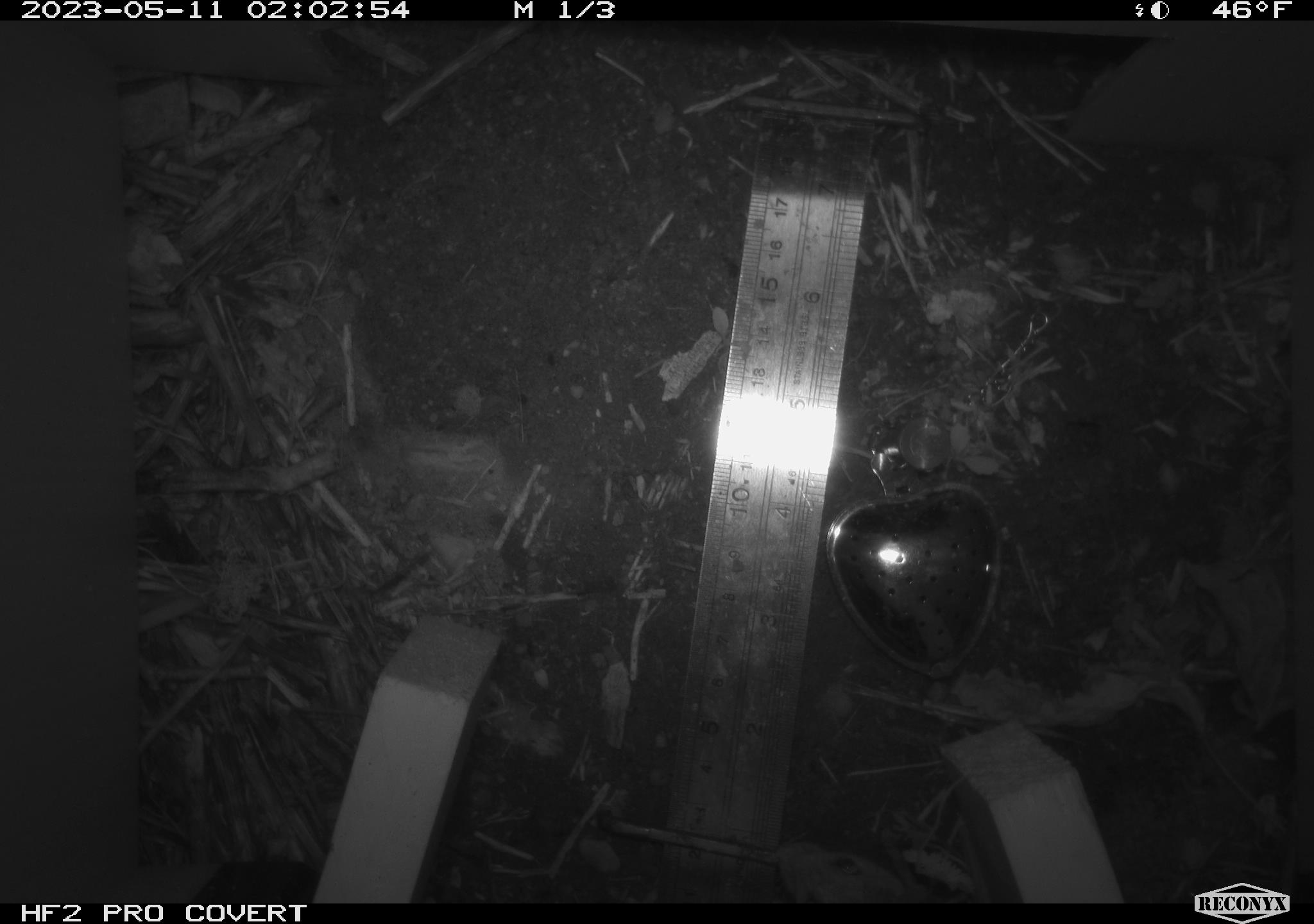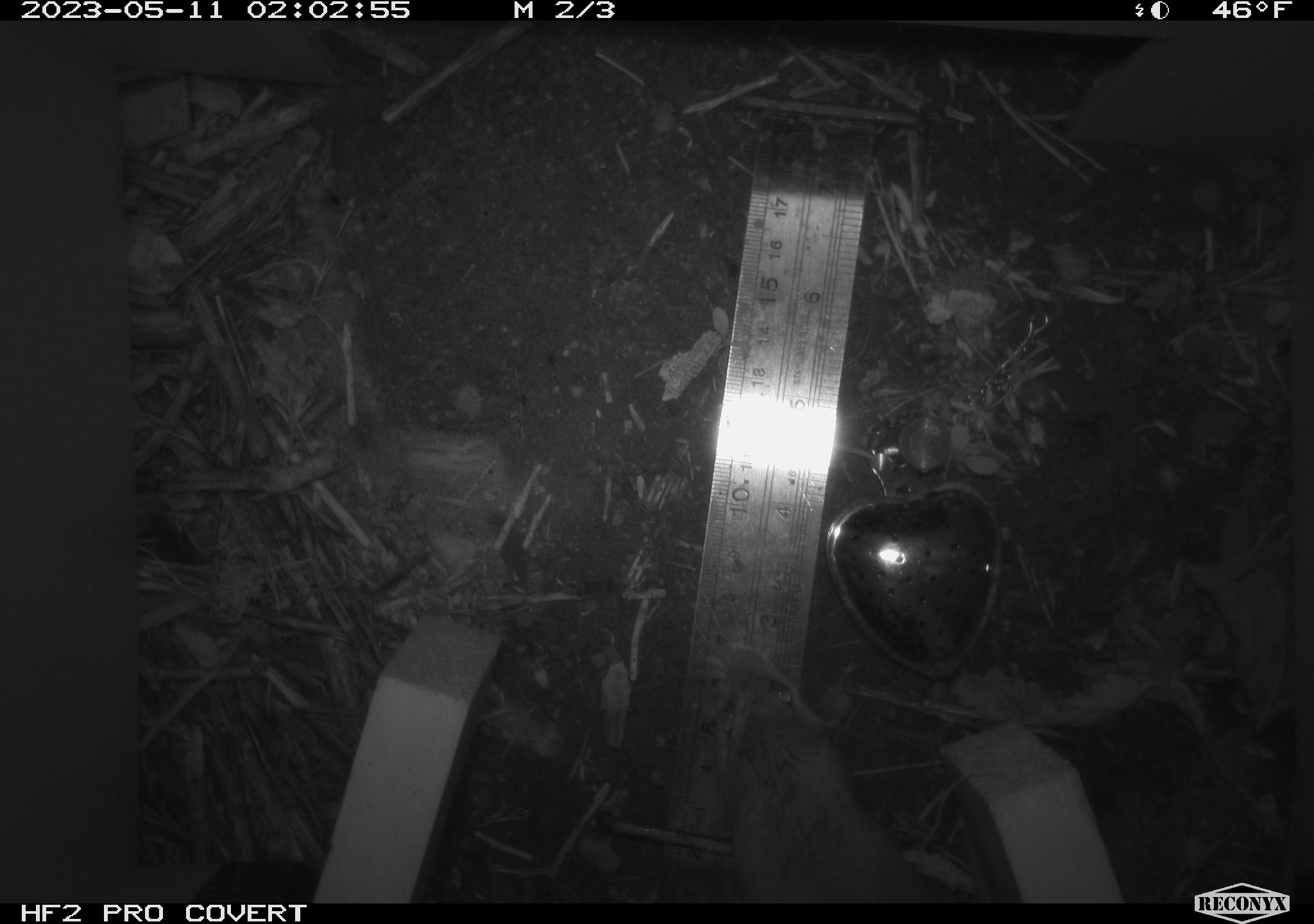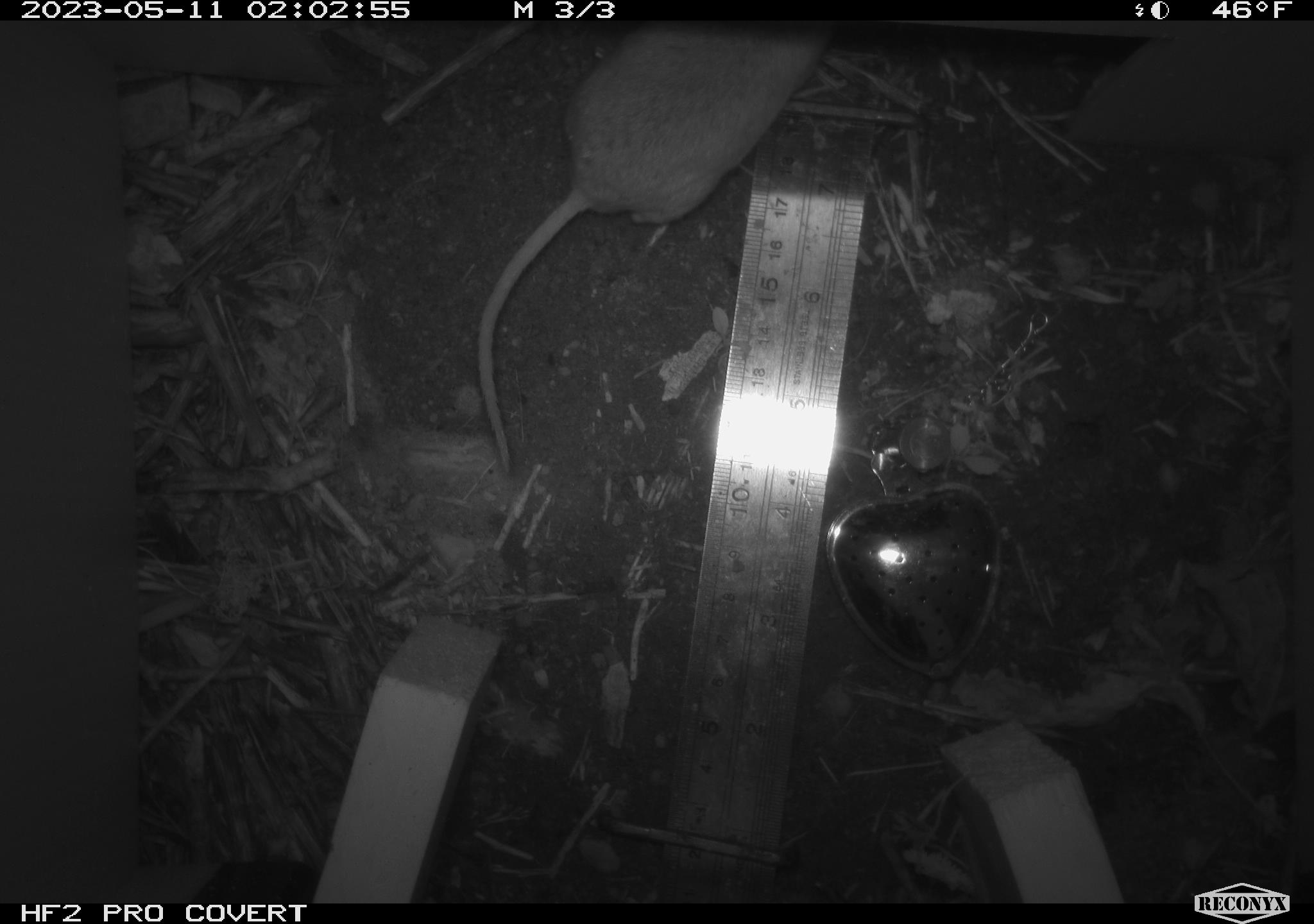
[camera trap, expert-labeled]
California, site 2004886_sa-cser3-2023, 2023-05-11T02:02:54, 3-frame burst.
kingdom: Animalia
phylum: Chordata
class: Mammalia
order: Rodentia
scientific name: Rodentia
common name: mouse species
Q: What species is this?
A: Mouse species (Rodentia).